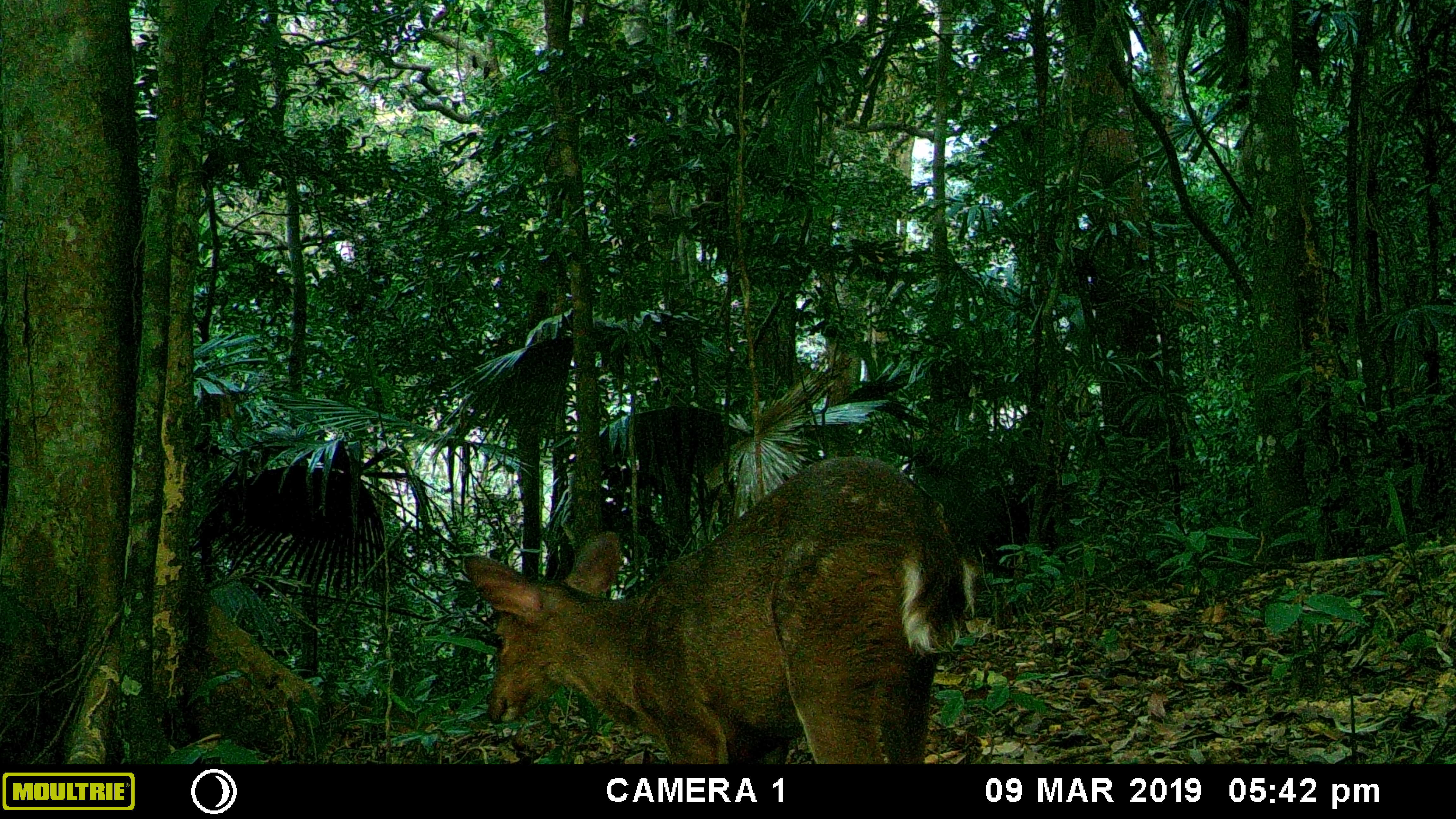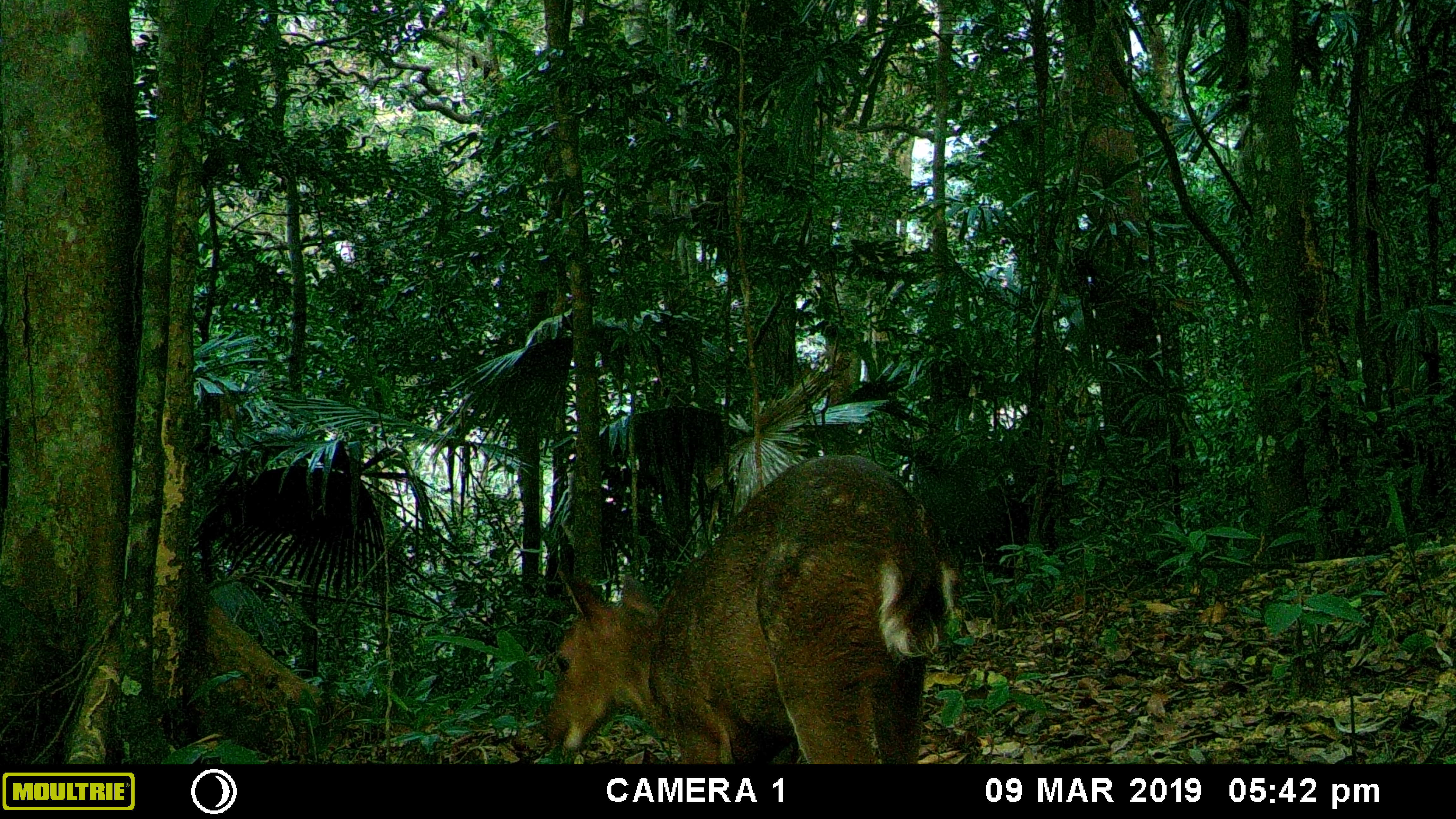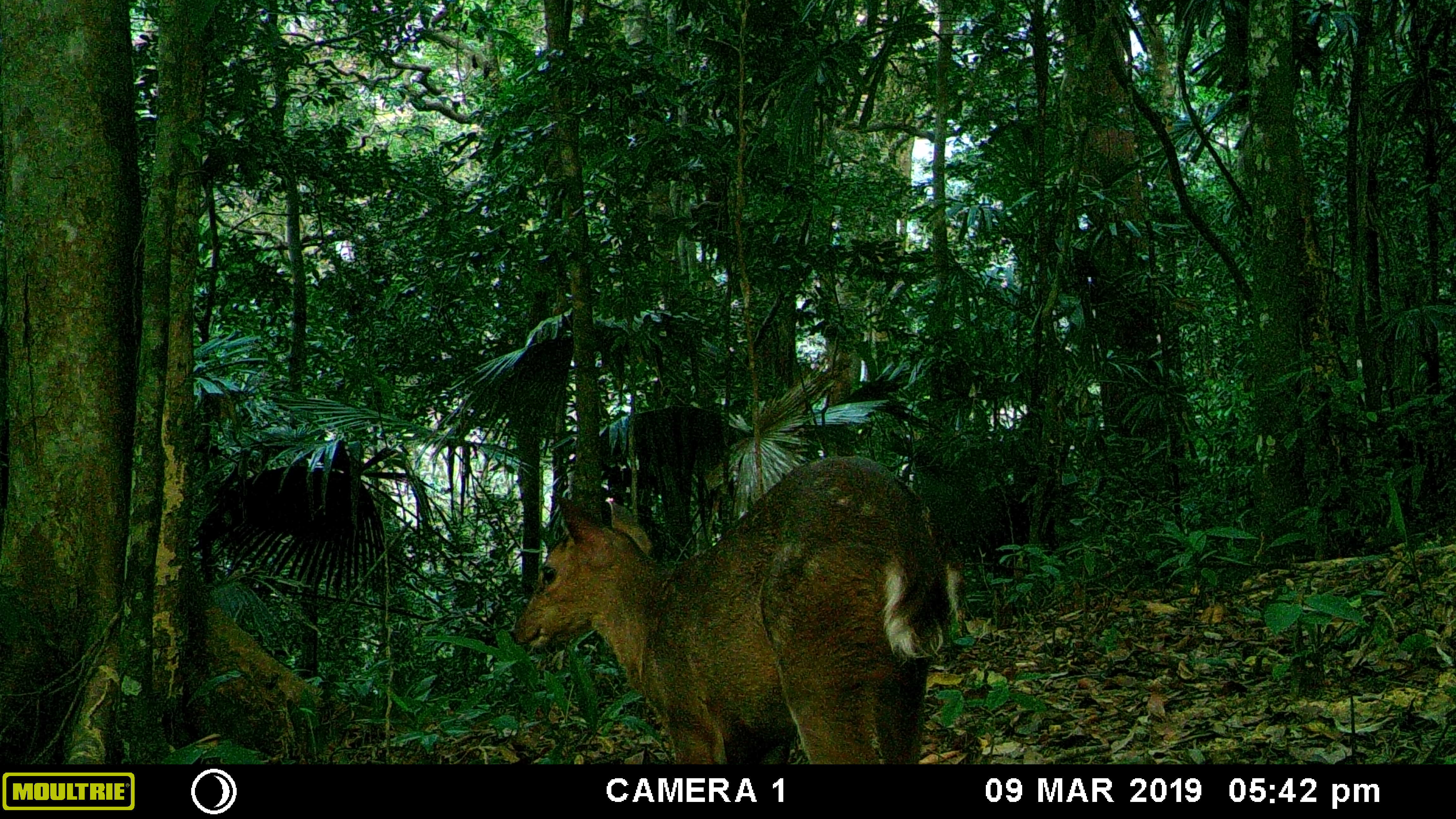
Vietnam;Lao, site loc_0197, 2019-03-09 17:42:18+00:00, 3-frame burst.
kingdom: Animalia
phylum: Chordata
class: Mammalia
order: Artiodactyla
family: Cervidae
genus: Muntiacus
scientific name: Muntiacus vuquangensis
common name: large-antlered muntjac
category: large antlered muntjac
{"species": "large antlered muntjac (large-antlered muntjac) (Muntiacus vuquangensis)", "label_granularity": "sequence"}